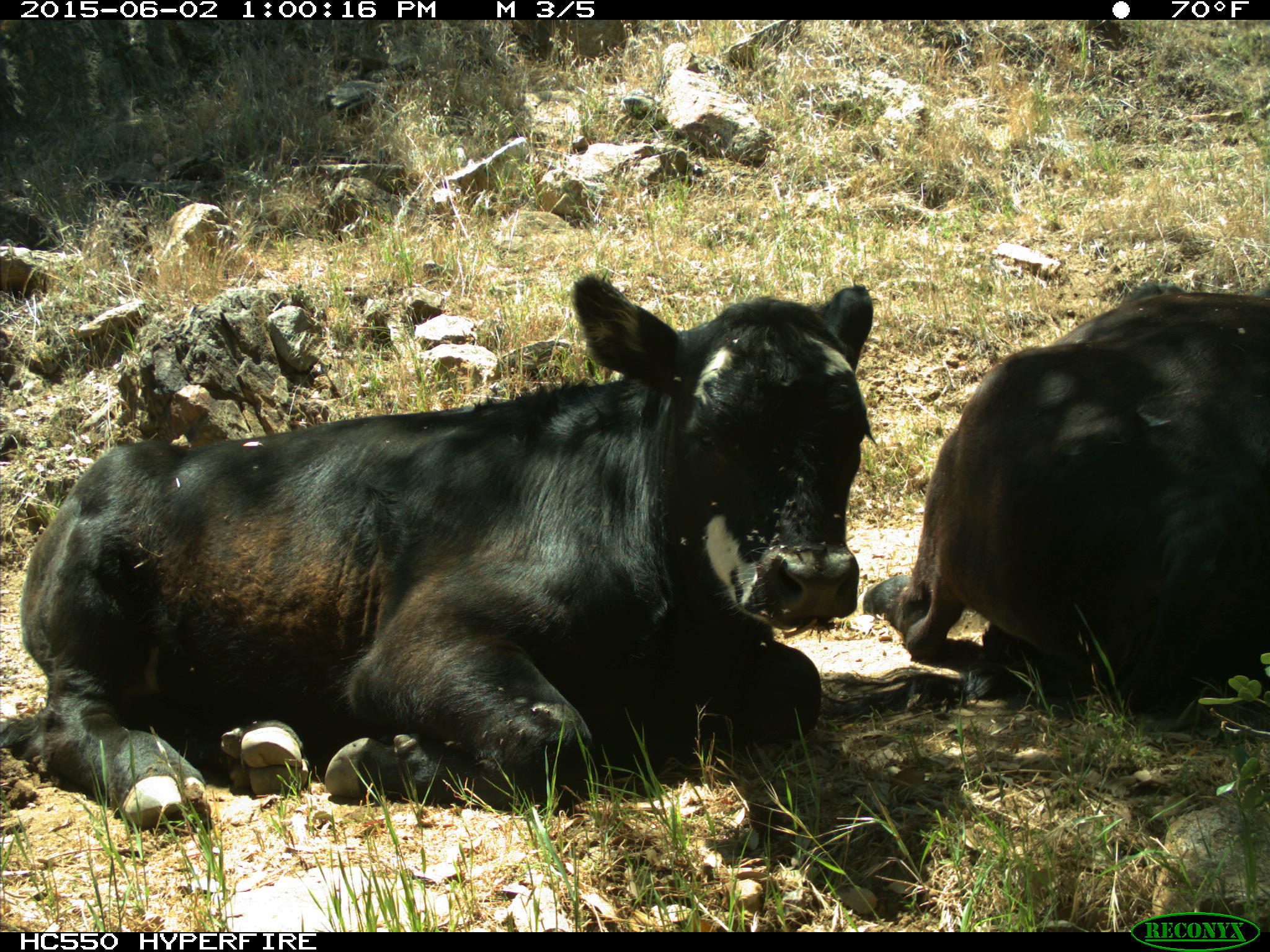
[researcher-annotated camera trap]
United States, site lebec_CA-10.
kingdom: Animalia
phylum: Chordata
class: Mammalia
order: Artiodactyla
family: Bovidae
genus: Bos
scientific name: Bos taurus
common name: domestic cow